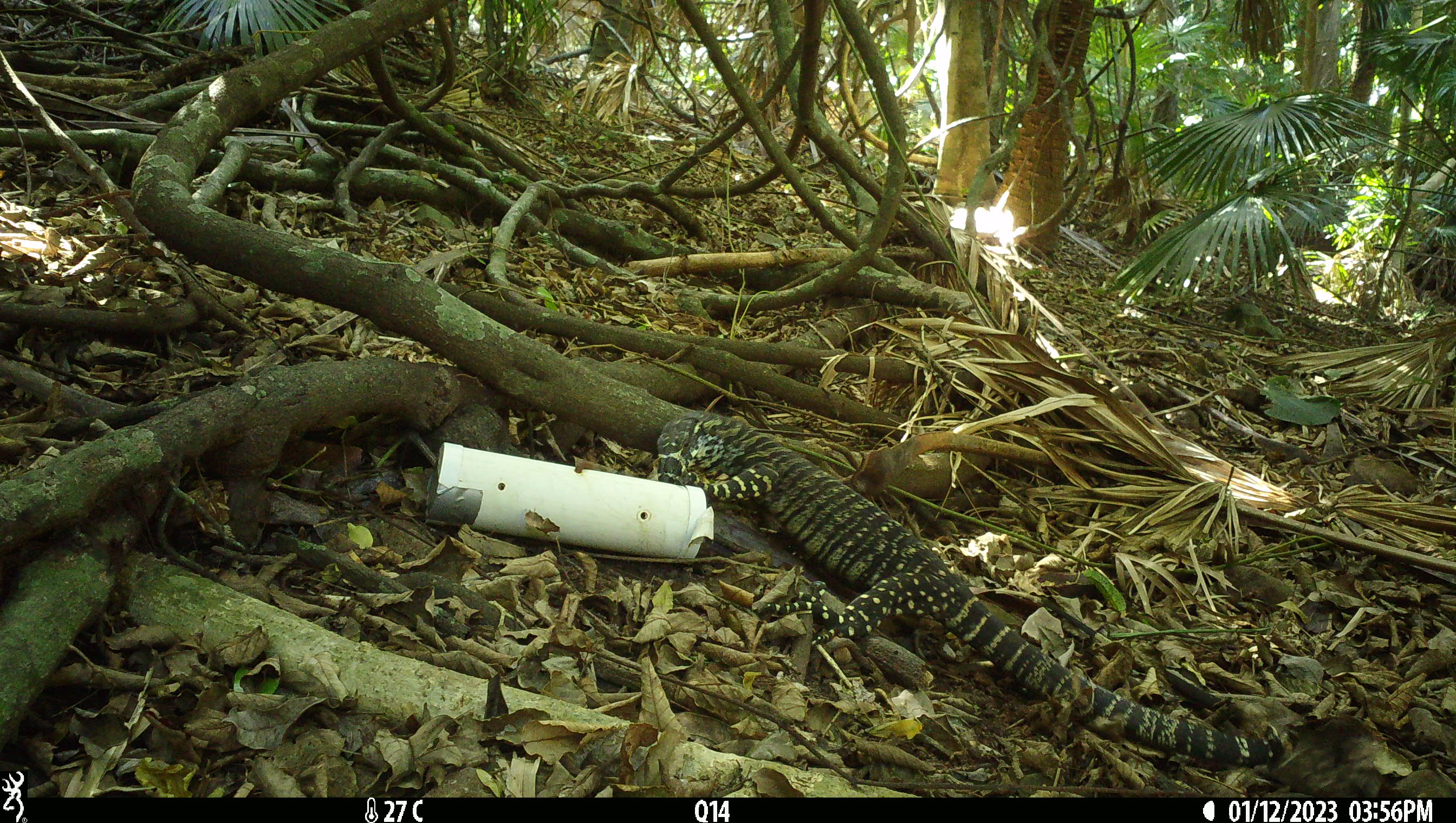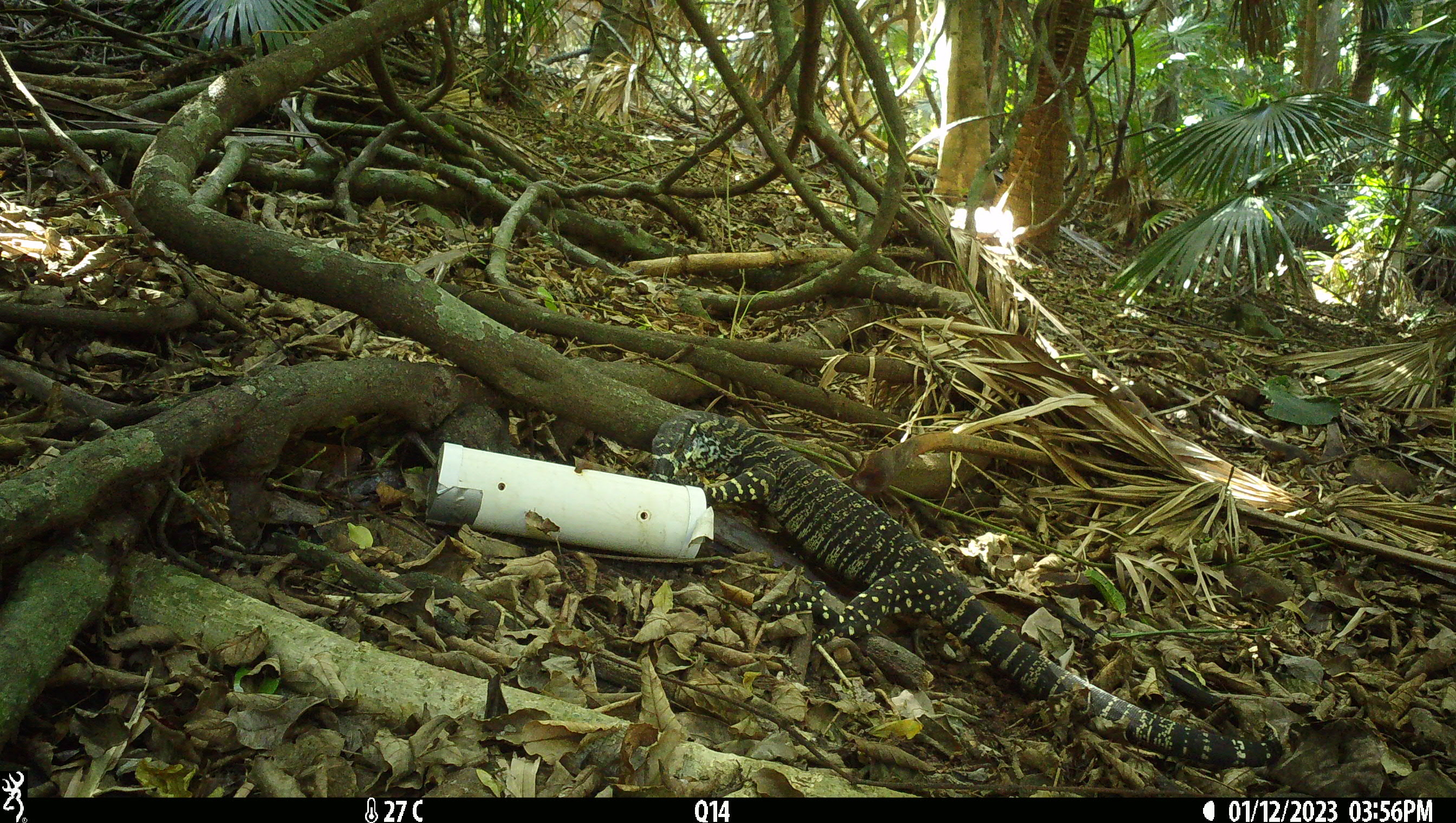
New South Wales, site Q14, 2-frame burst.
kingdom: Animalia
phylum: Chordata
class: Reptilia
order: Squamata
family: Varanidae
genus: Varanus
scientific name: Varanus varius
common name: lace monitor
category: goanna